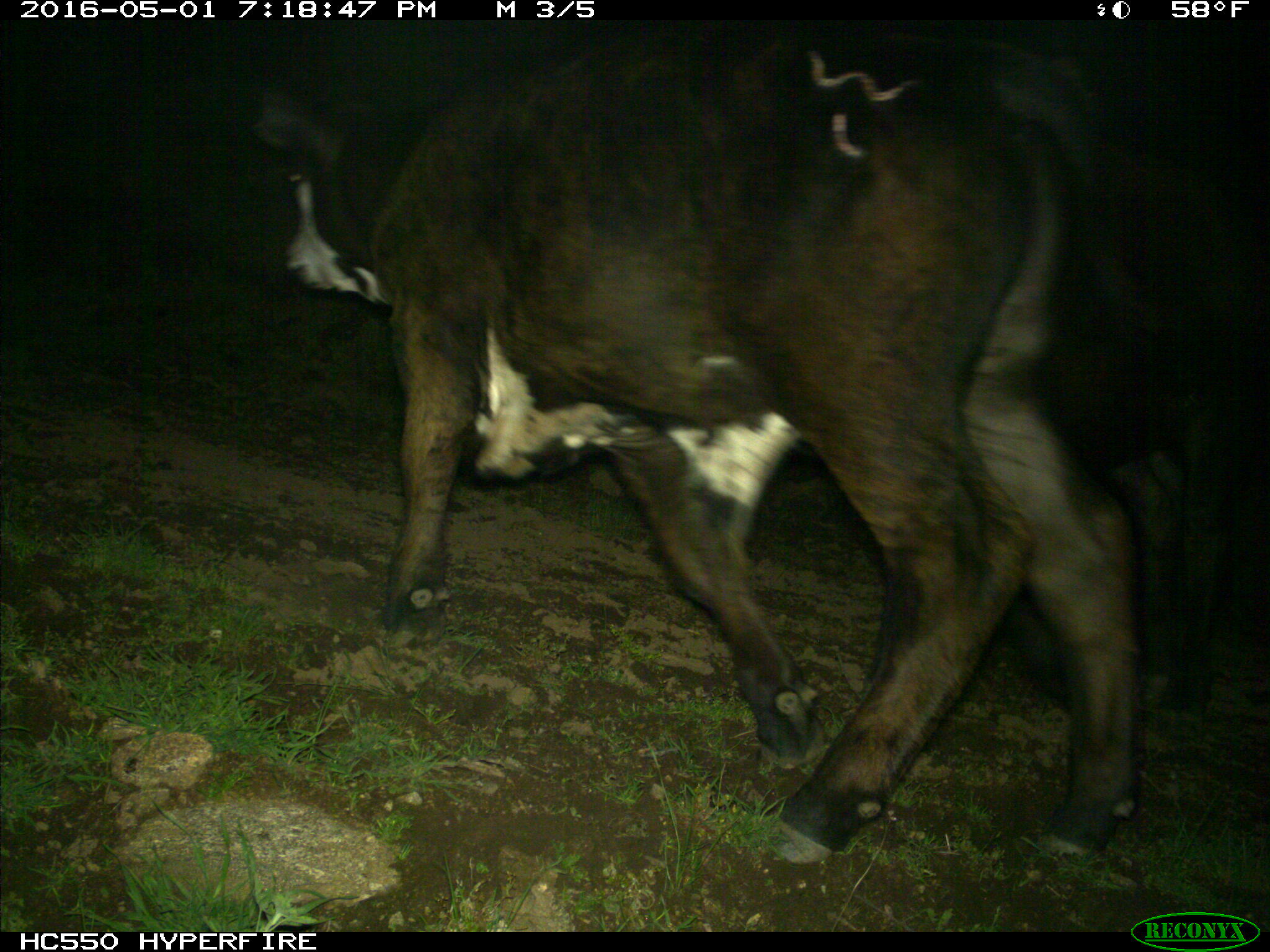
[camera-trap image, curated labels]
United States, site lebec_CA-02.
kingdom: Animalia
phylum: Chordata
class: Mammalia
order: Artiodactyla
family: Bovidae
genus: Bos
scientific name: Bos taurus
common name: domestic cow